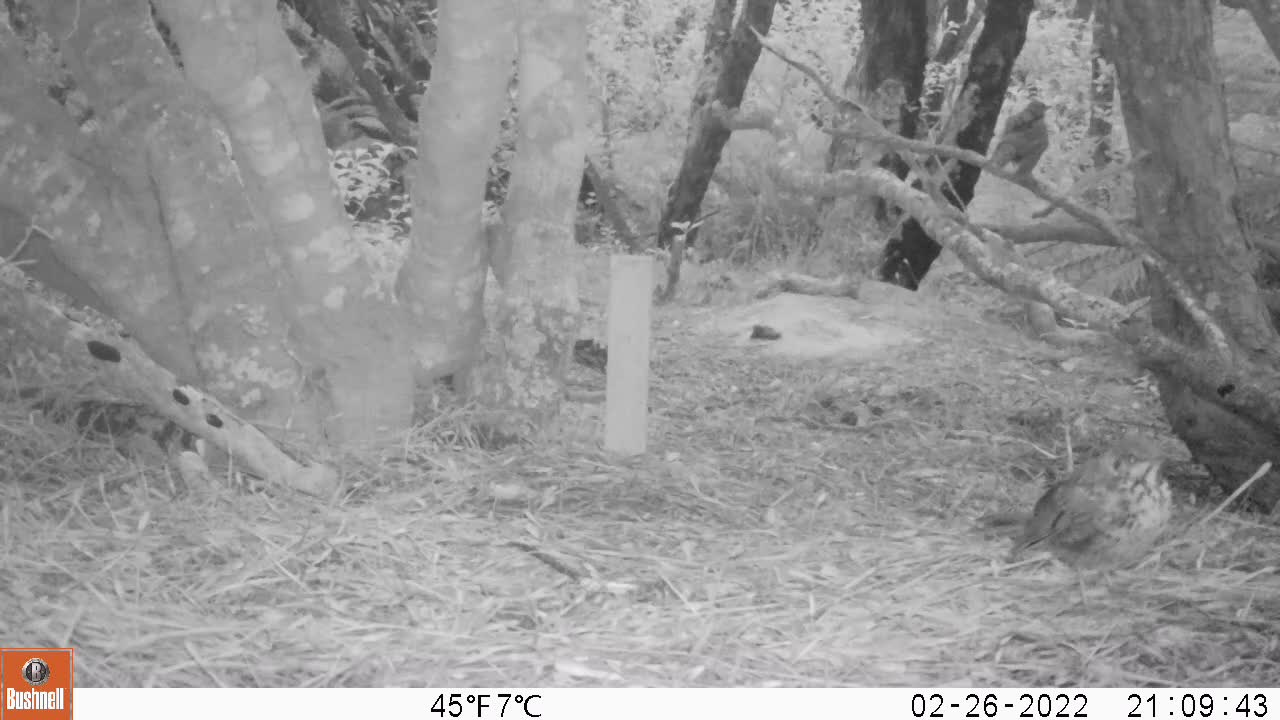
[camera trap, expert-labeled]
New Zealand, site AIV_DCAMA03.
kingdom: Animalia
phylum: Chordata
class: Aves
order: Passeriformes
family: Turdidae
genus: Turdus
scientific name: Turdus philomelos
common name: song thrush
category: thrush